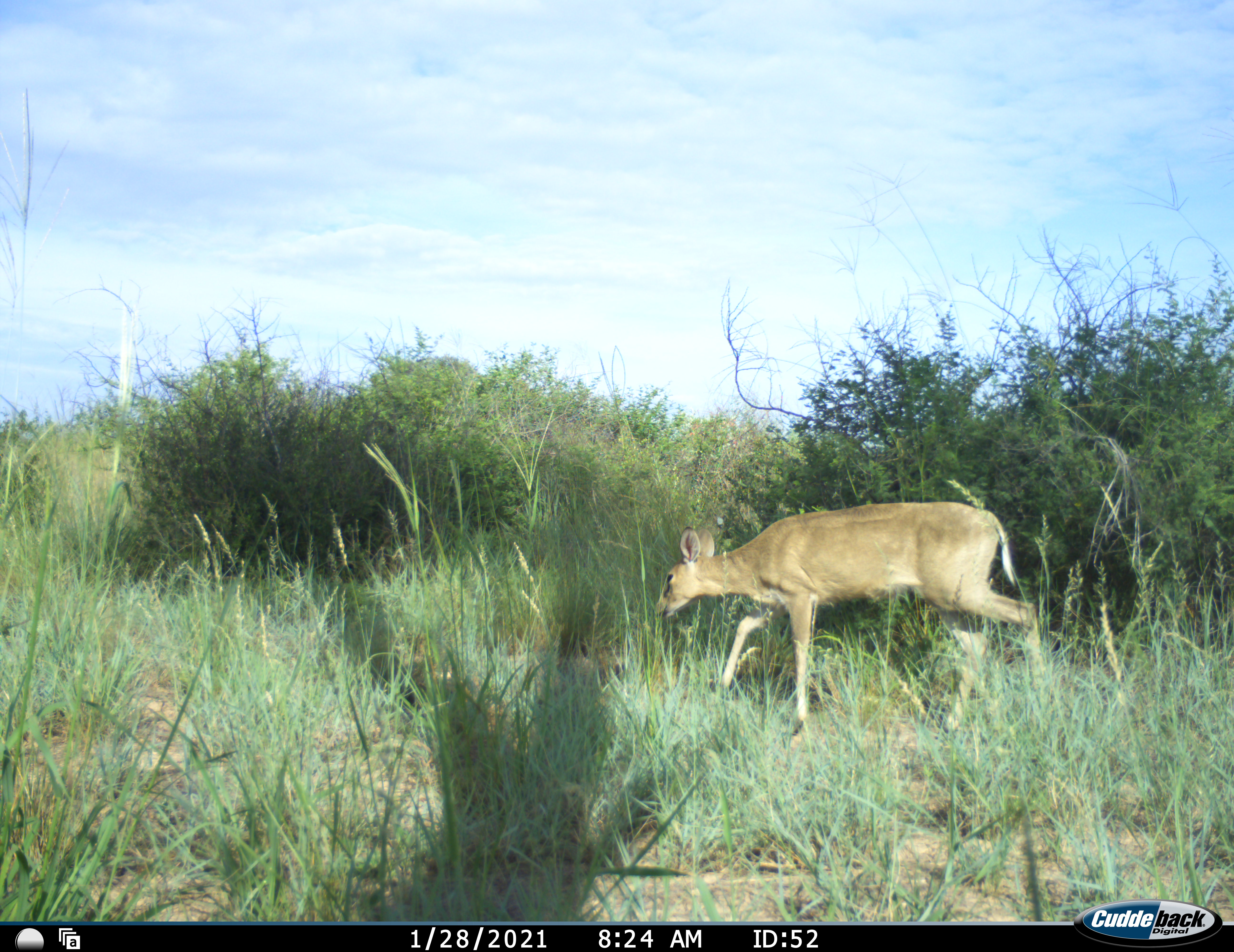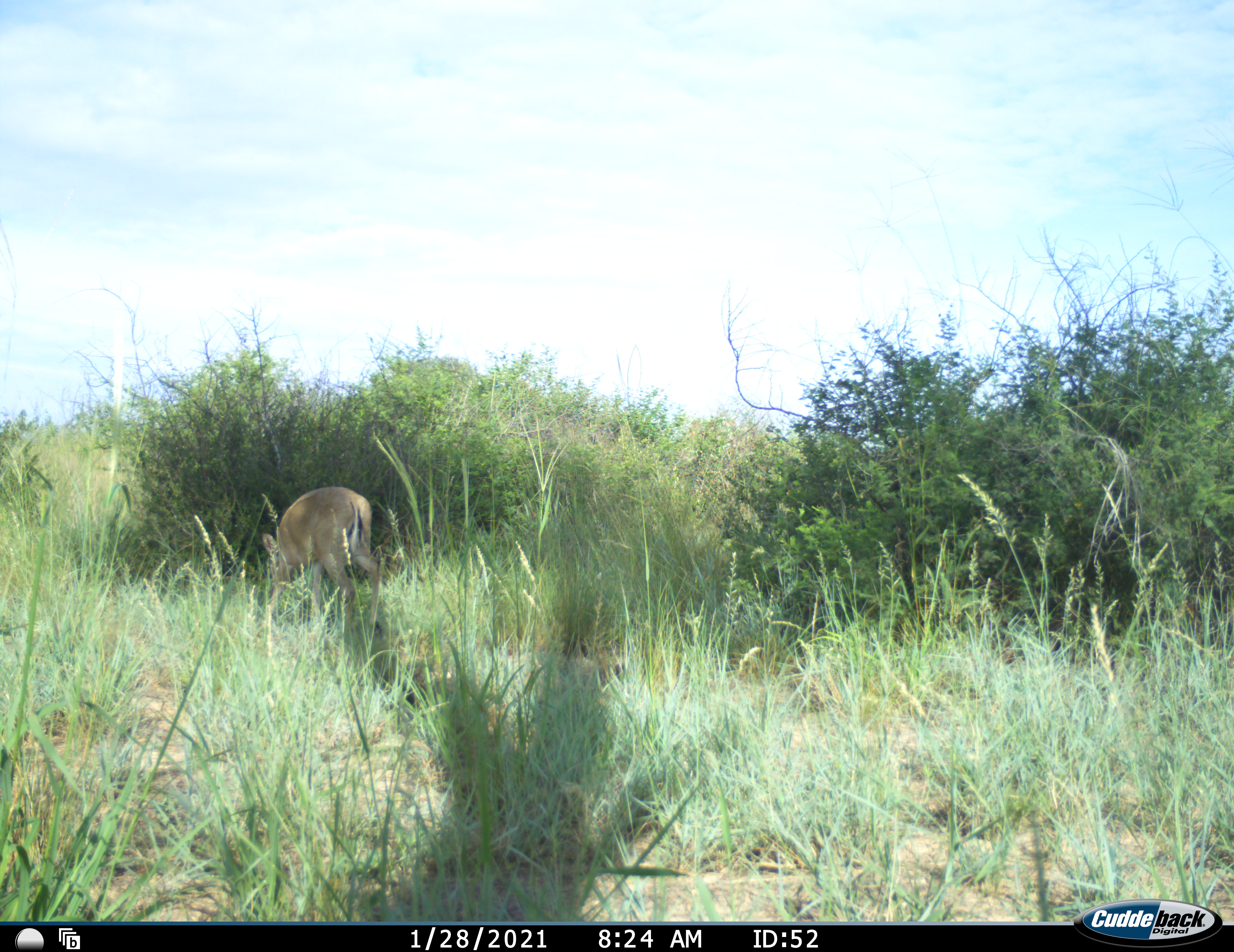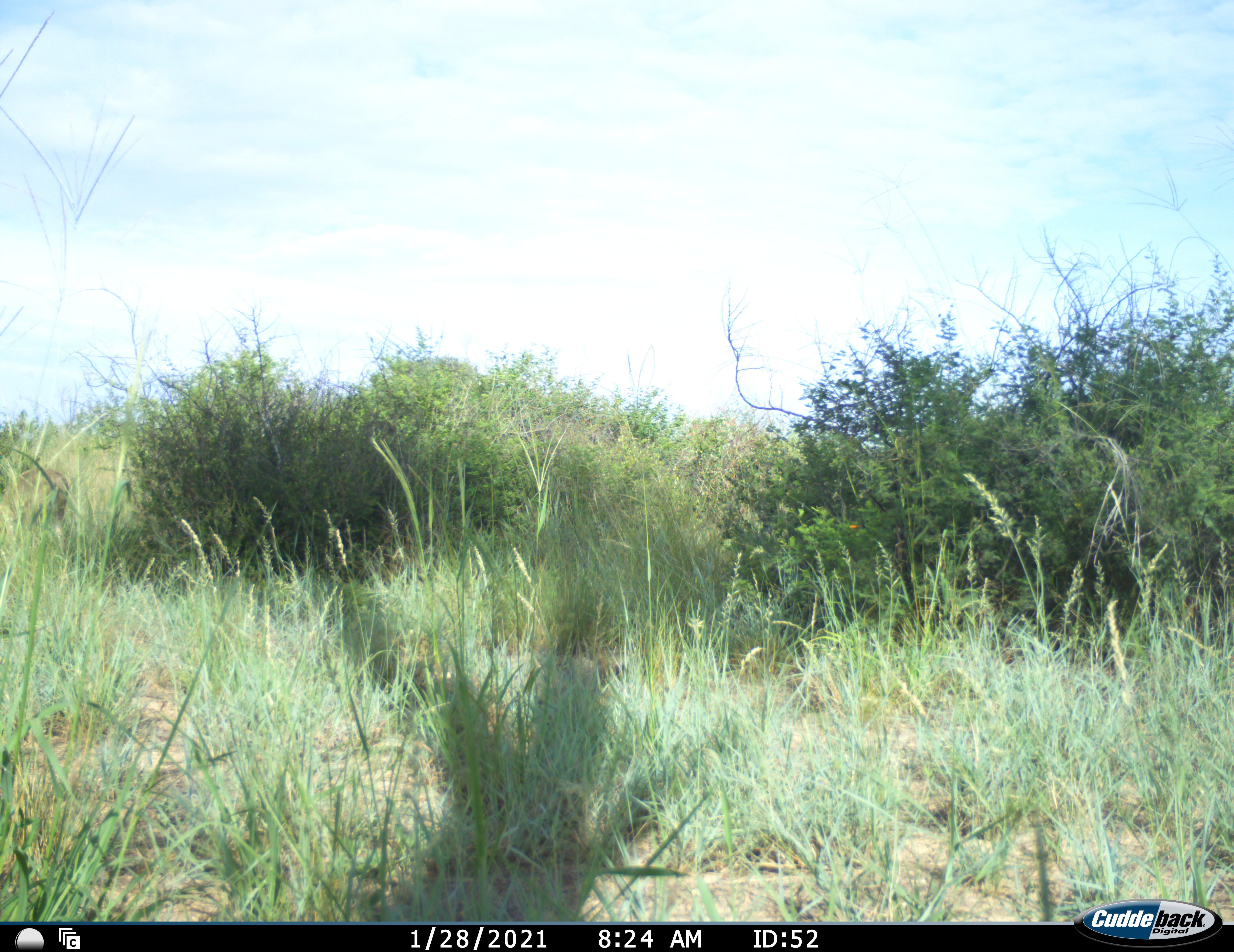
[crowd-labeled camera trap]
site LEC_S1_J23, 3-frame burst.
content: unidentified animal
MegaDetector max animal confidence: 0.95